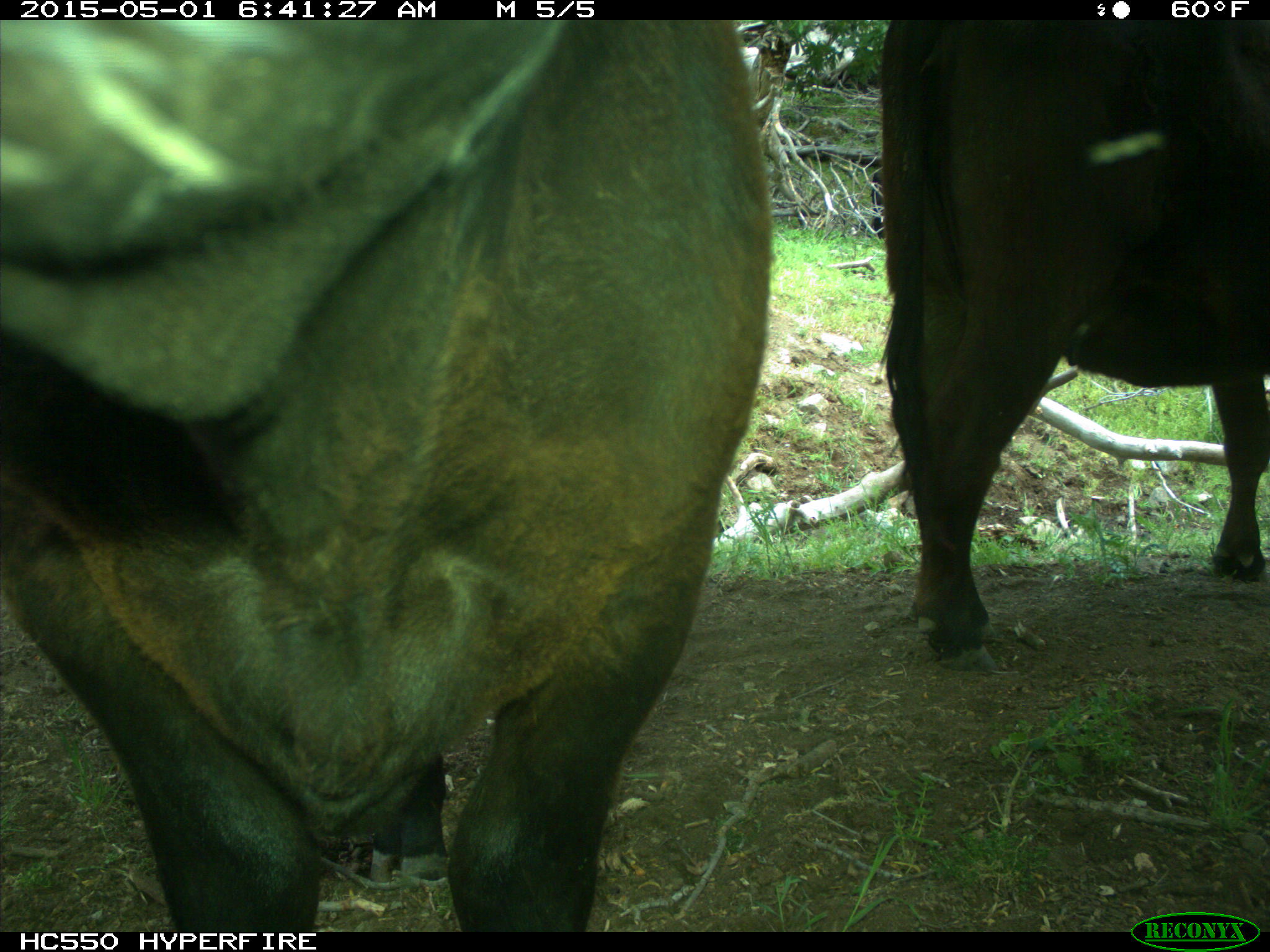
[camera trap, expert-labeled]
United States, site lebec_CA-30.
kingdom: Animalia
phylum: Chordata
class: Mammalia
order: Artiodactyla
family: Bovidae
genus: Bos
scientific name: Bos taurus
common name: domestic cow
Bos taurus (domestic cow).